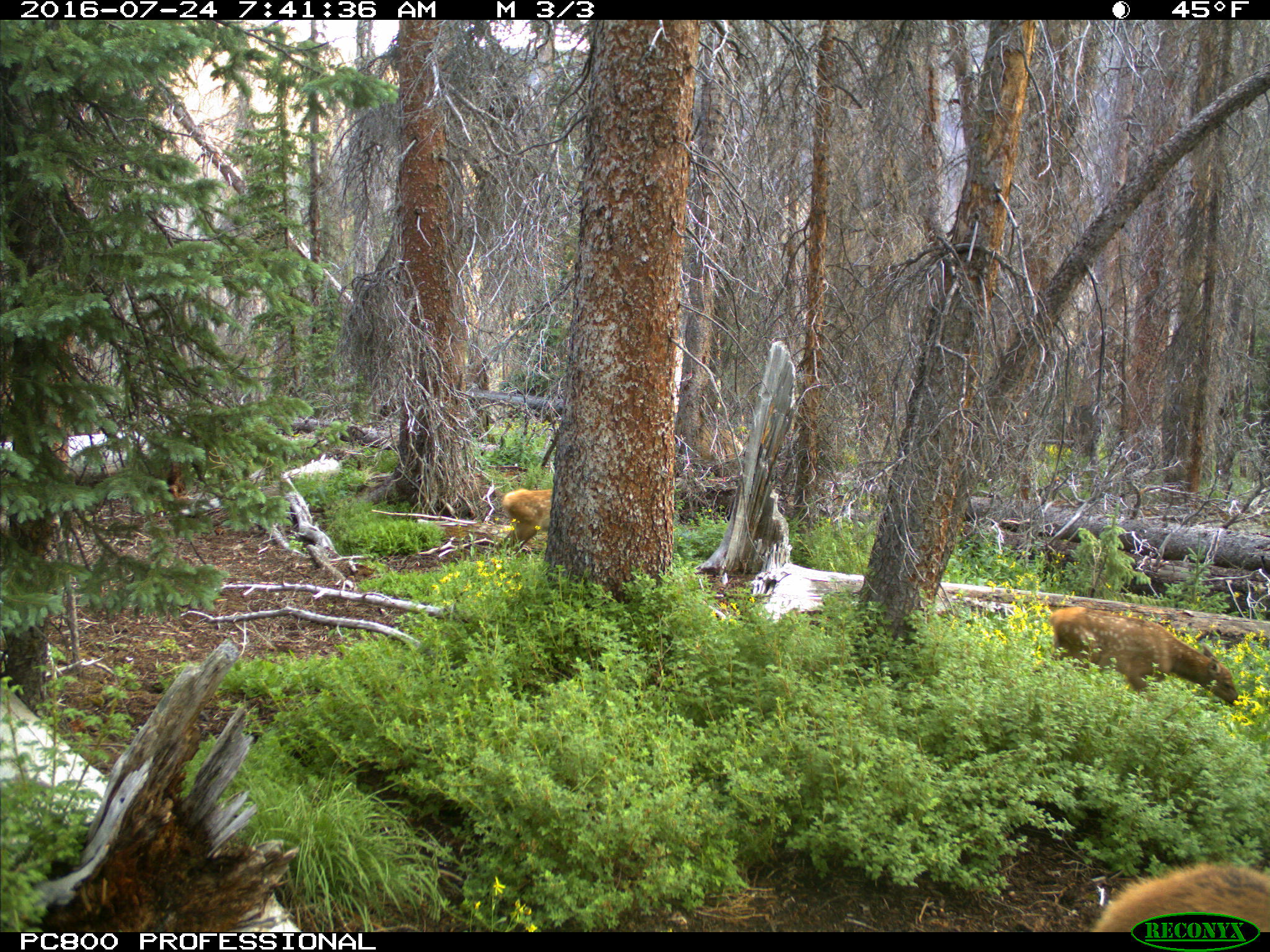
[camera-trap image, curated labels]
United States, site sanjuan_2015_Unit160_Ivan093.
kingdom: Animalia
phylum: Chordata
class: Mammalia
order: Artiodactyla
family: Cervidae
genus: Cervus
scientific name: Cervus elaphus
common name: red deer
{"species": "Cervus elaphus (red deer)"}